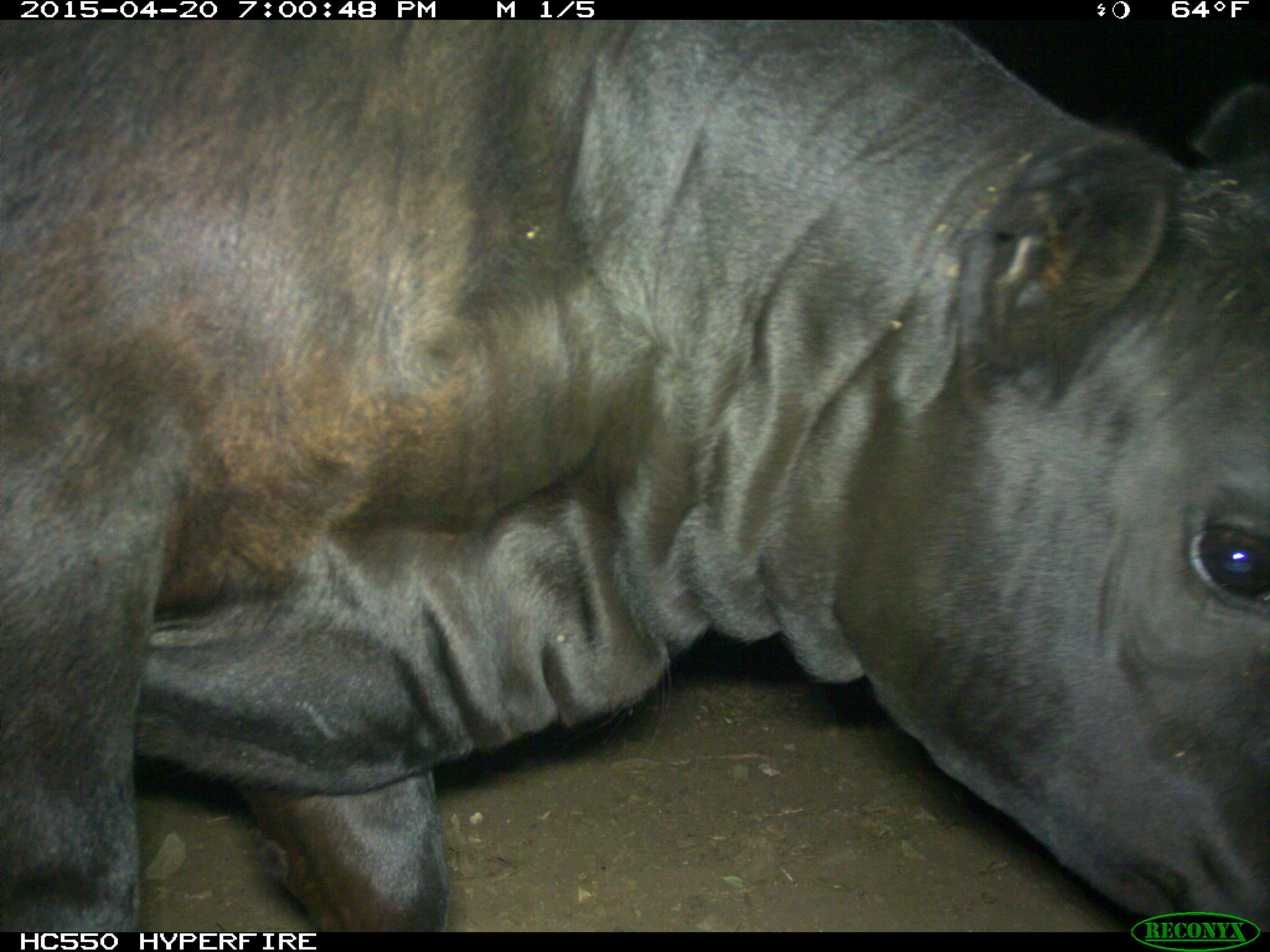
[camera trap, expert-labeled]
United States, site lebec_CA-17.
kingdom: Animalia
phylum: Chordata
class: Mammalia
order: Artiodactyla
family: Bovidae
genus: Bos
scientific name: Bos taurus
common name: domestic cow